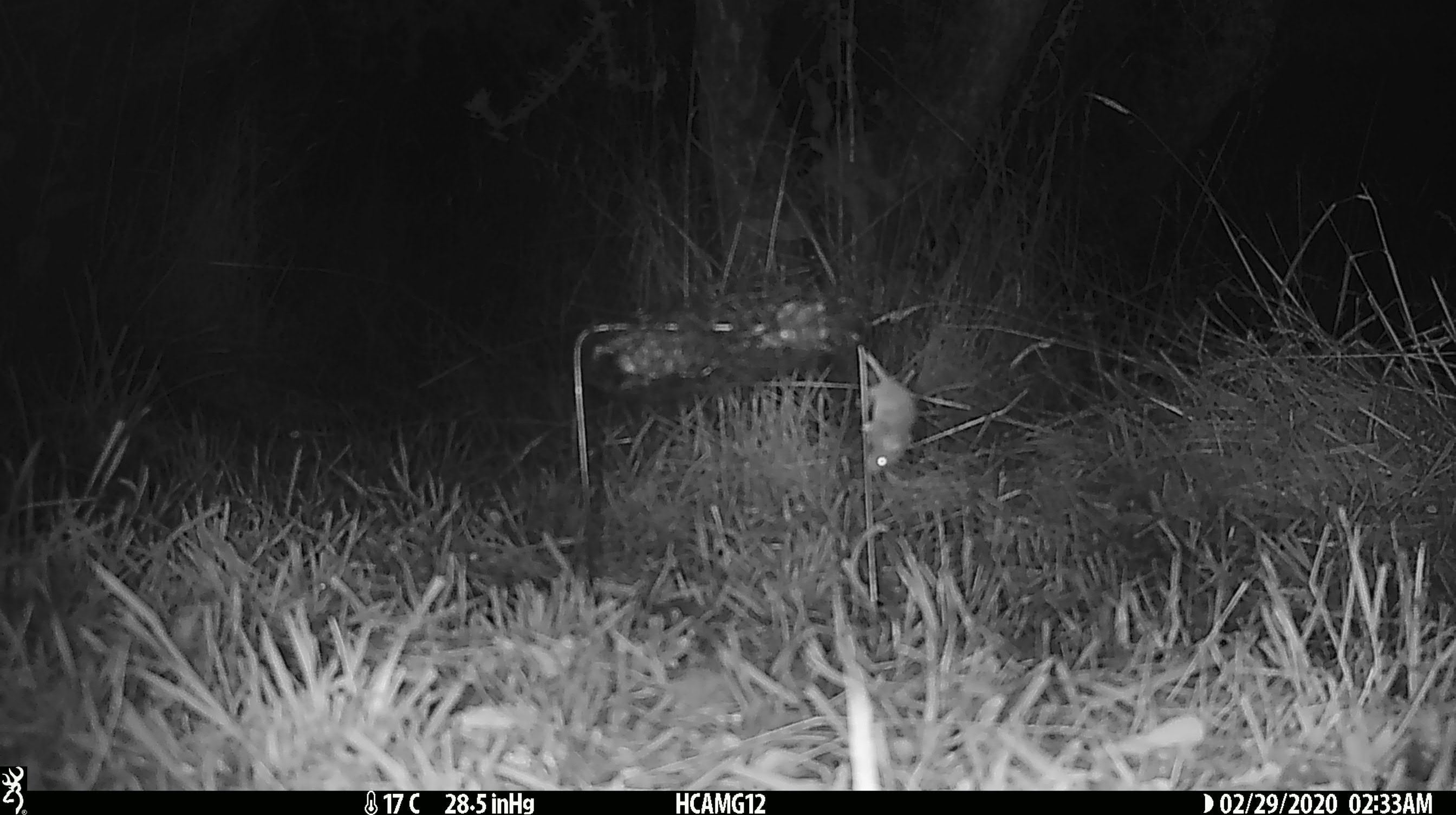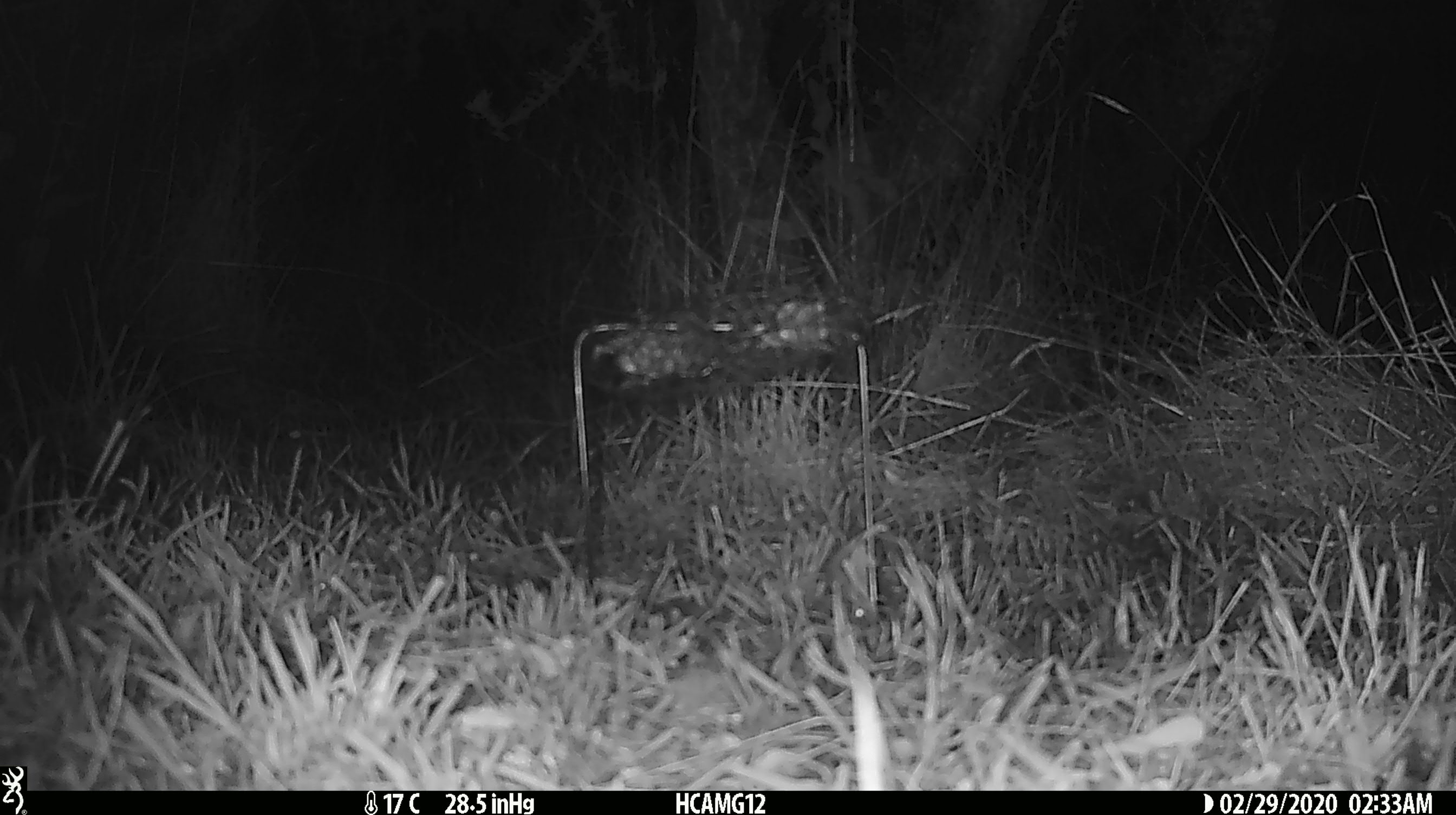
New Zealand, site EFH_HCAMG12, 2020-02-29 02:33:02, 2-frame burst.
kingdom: Animalia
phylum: Chordata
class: Mammalia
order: Rodentia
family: Muridae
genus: Mus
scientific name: Mus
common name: mouse